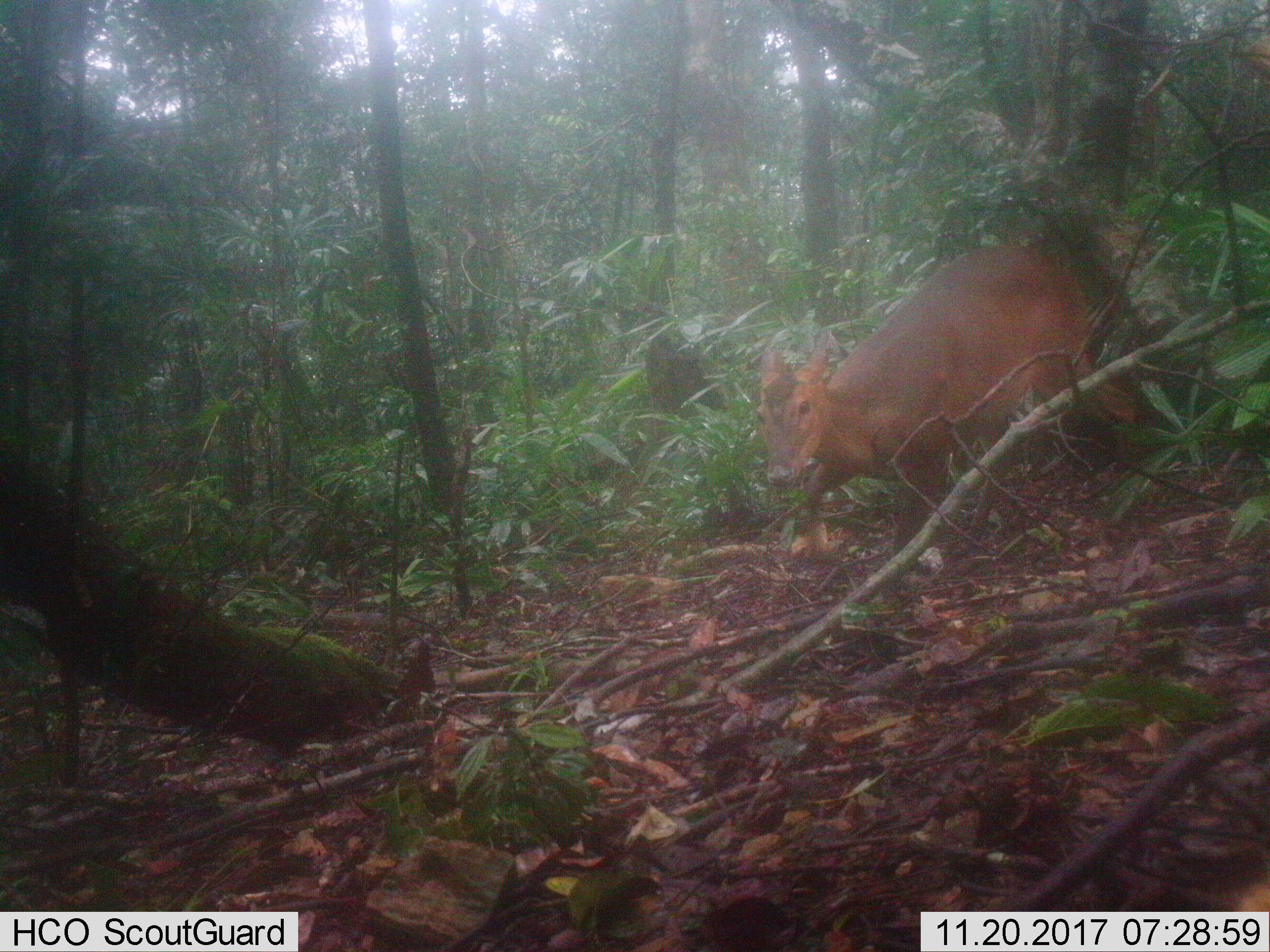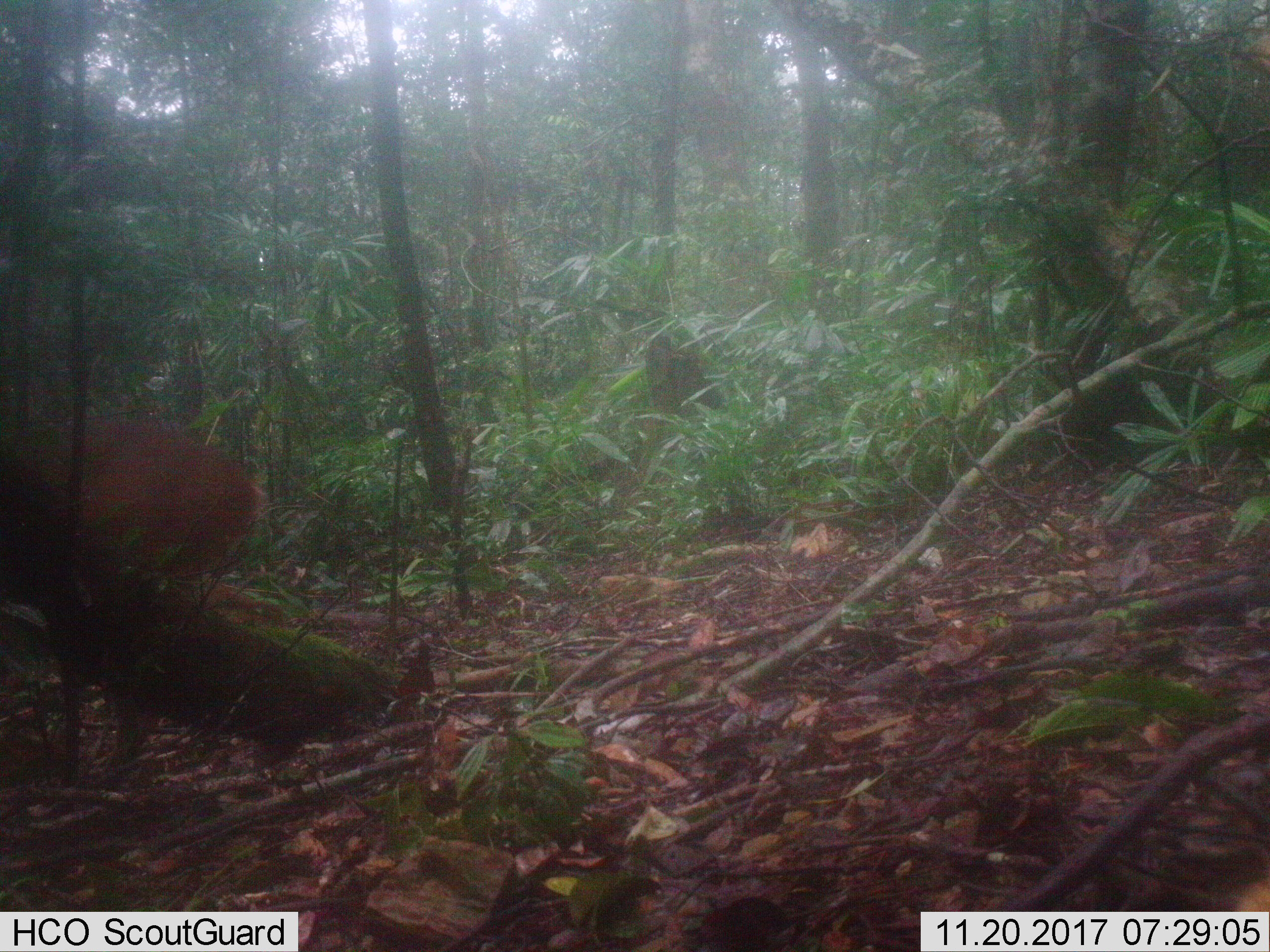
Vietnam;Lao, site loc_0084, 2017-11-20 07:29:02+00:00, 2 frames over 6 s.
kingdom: Animalia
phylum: Chordata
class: Mammalia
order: Artiodactyla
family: Cervidae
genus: Muntiacus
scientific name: Muntiacus vuquangensis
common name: large-antlered muntjac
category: large antlered muntjac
Large antlered muntjac (large-antlered muntjac) (Muntiacus vuquangensis). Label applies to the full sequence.